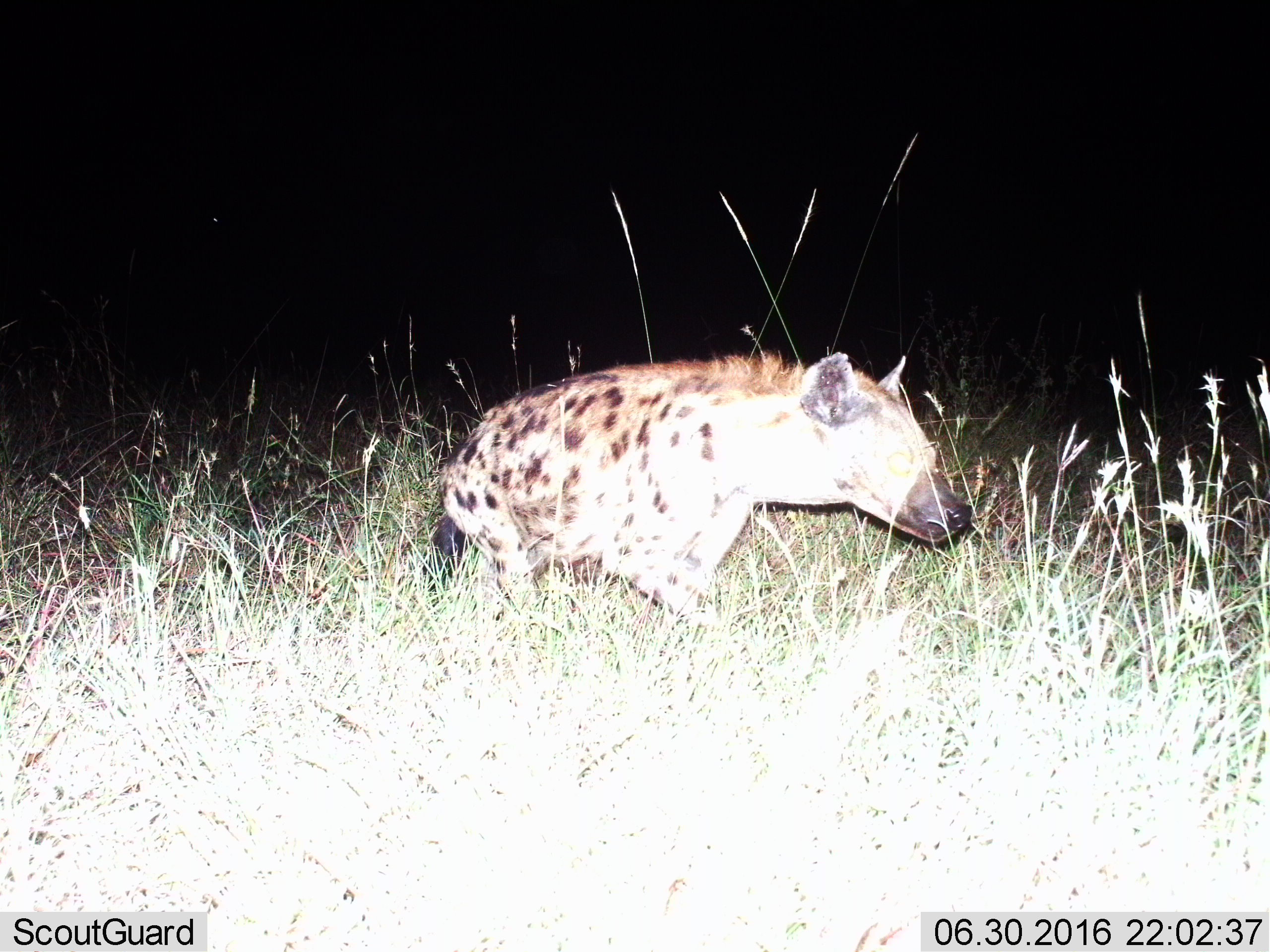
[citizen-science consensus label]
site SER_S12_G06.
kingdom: Animalia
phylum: Chordata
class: Mammalia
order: Carnivora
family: Hyaenidae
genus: Crocuta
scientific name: Crocuta crocuta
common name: spotted hyena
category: hyenaspotted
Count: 1.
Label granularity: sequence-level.